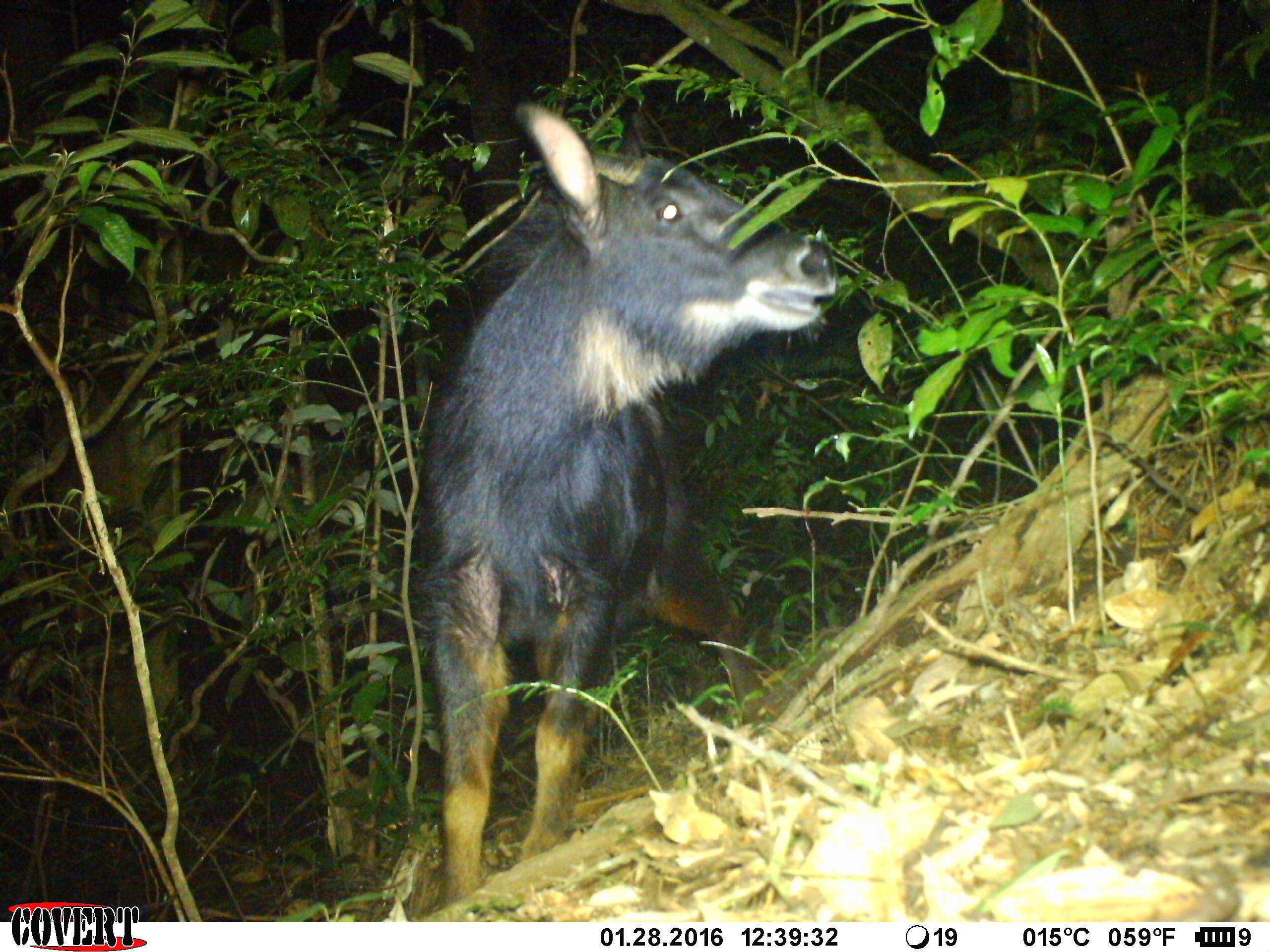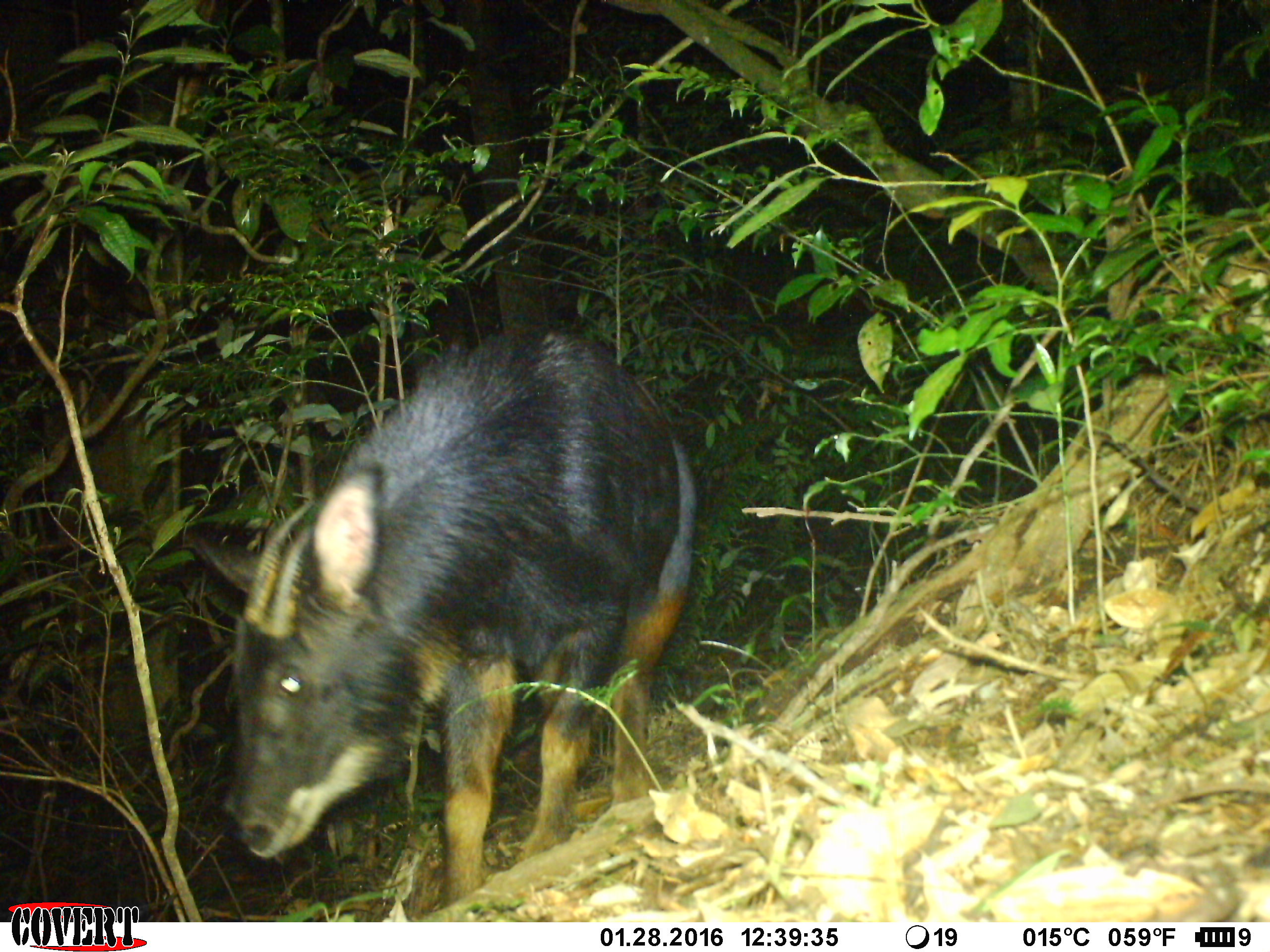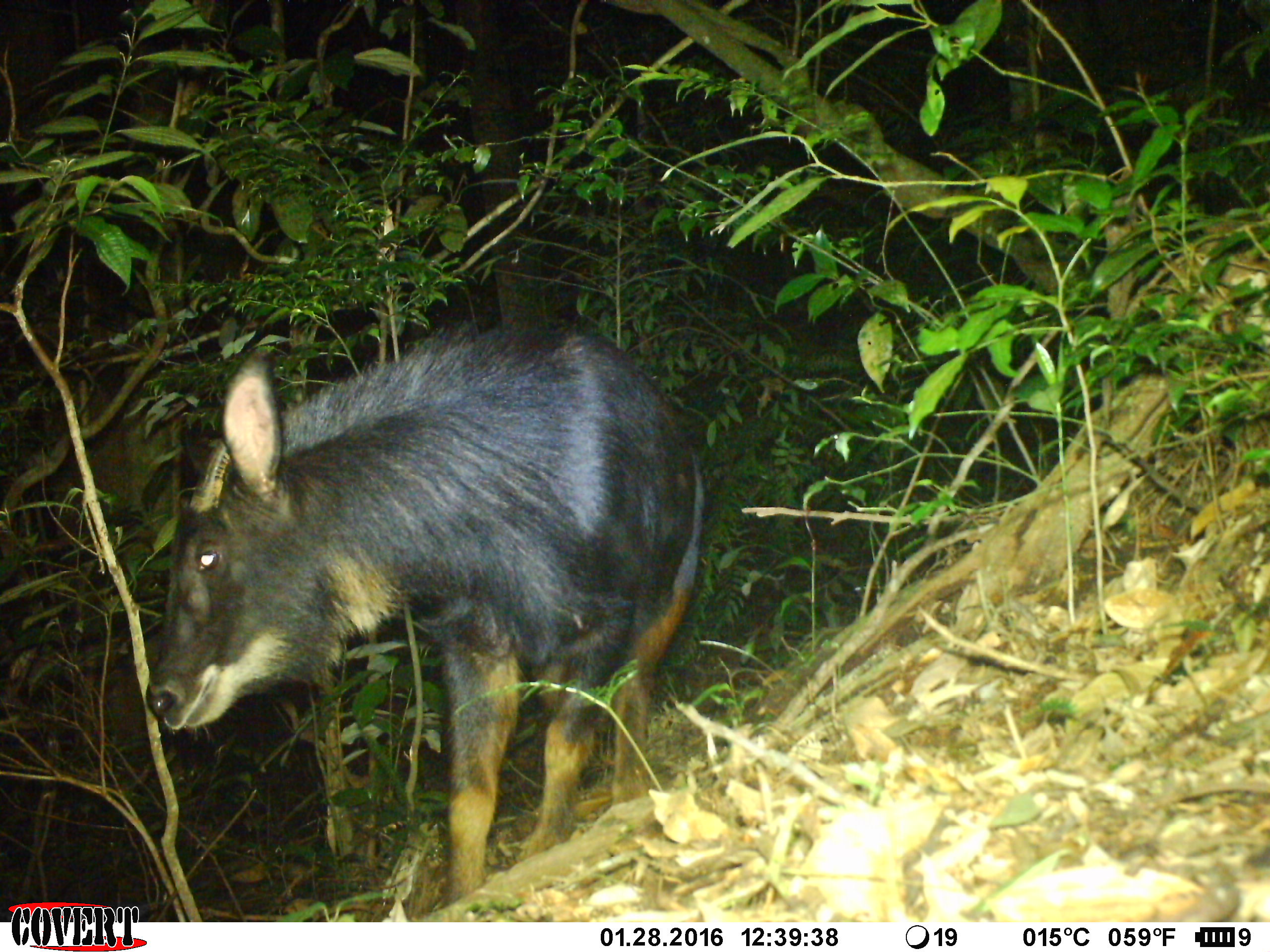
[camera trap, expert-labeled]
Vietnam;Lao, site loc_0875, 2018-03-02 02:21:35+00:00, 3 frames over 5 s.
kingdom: Animalia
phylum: Chordata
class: Mammalia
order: Artiodactyla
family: Bovidae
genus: Capricornis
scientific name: Capricornis sumatraensis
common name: chinese serow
Chinese serow (Capricornis sumatraensis). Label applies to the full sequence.